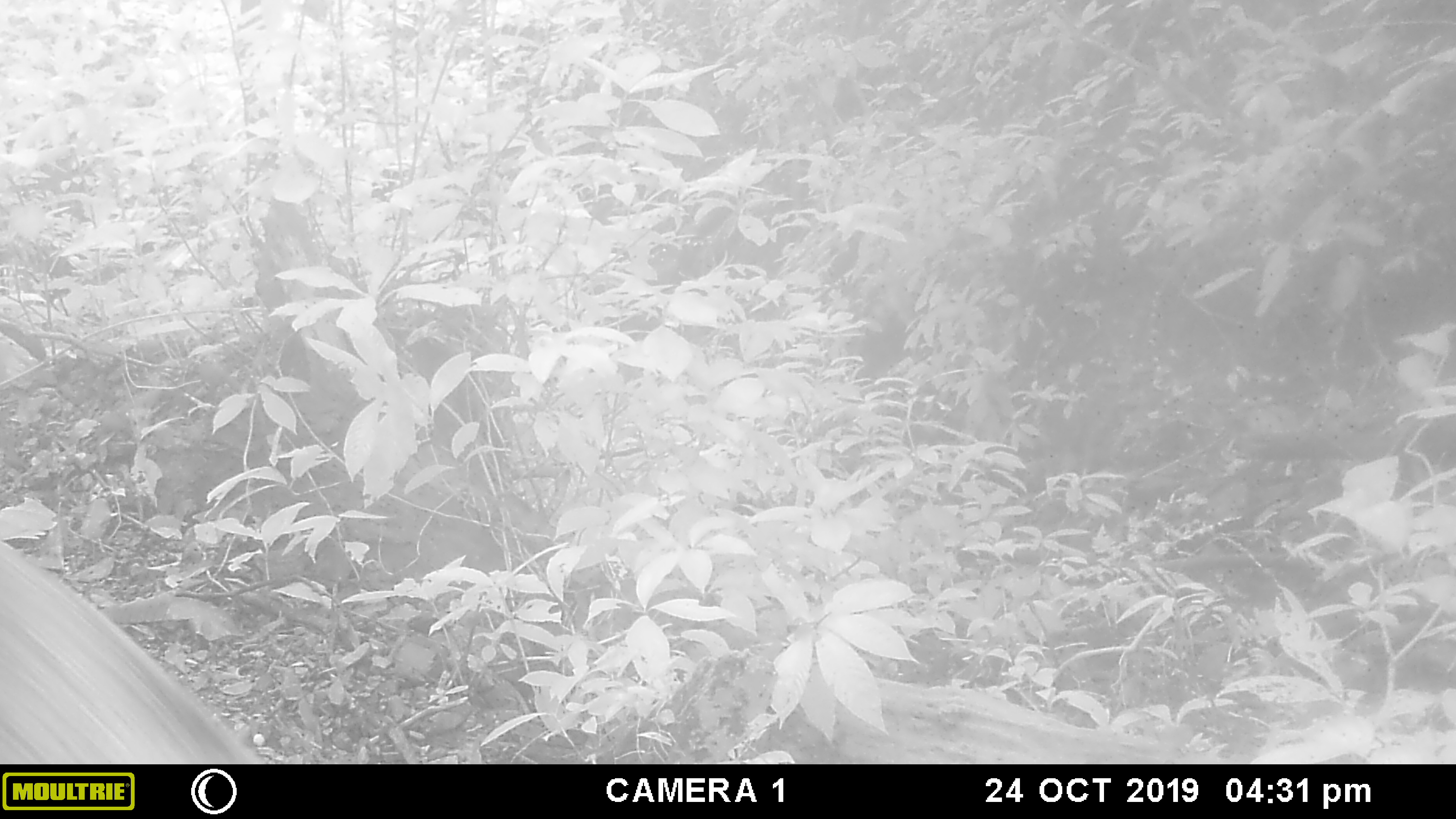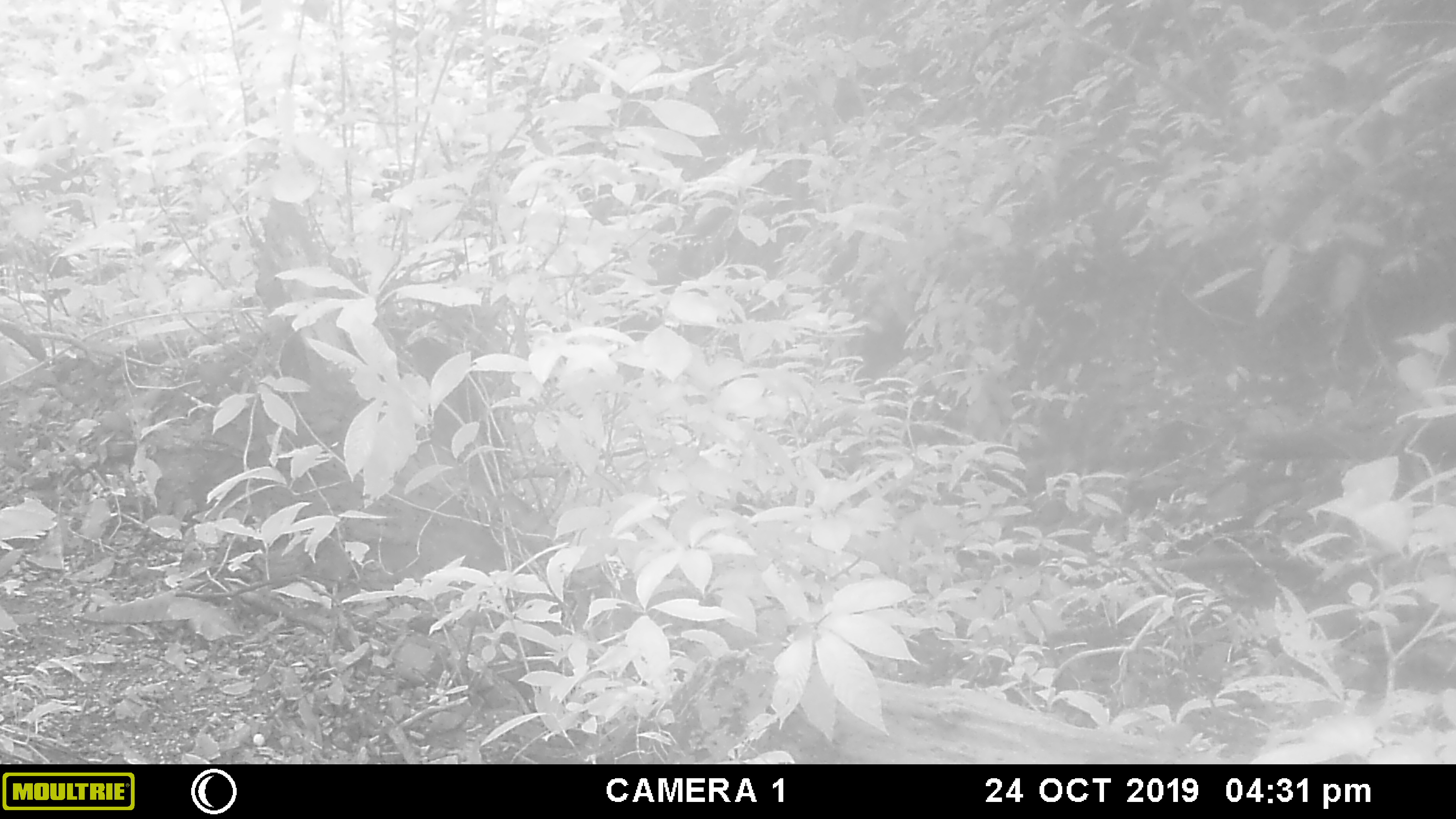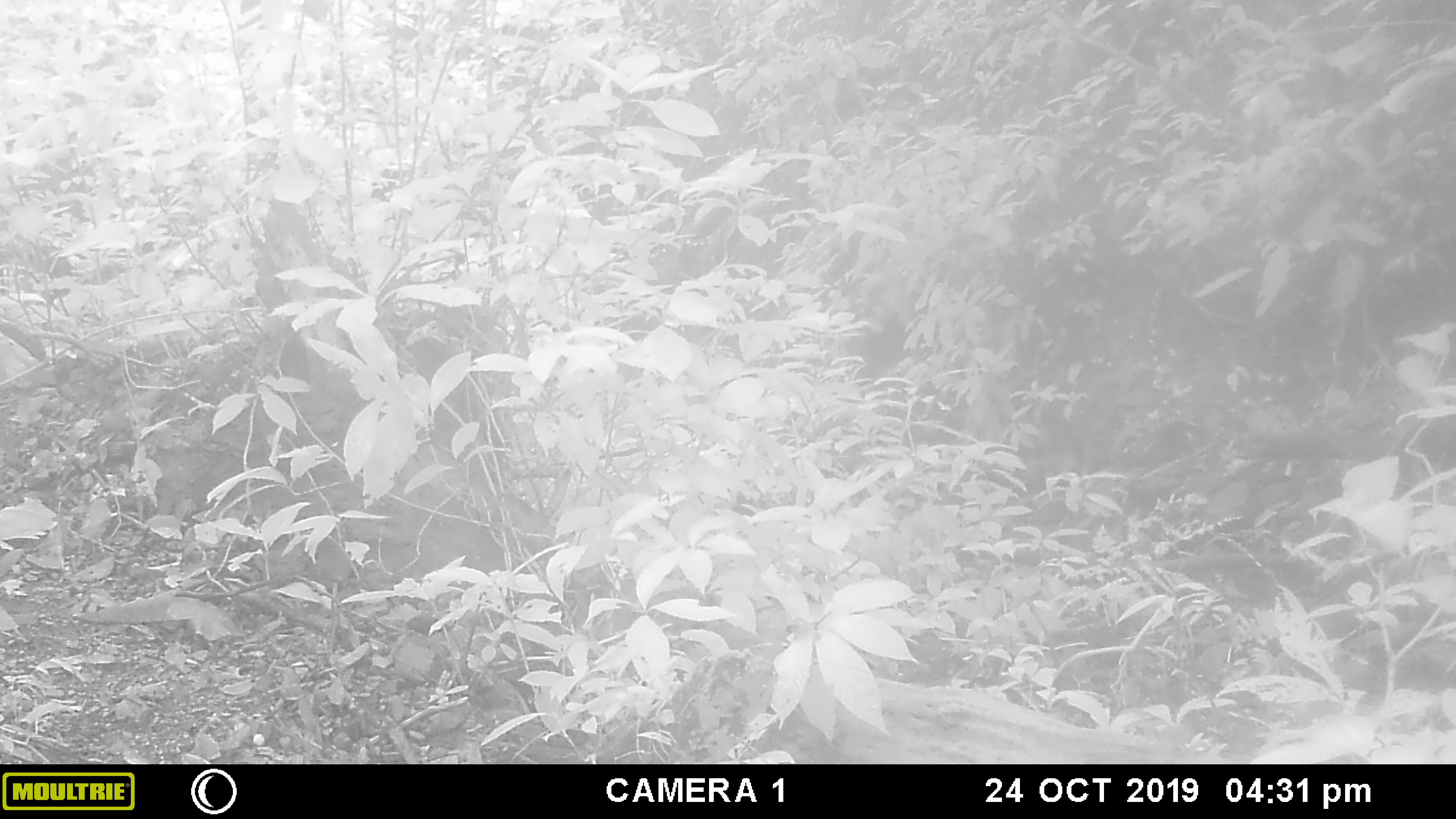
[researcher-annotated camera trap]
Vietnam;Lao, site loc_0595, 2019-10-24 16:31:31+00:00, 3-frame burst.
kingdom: Animalia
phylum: Chordata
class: Mammalia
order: Artiodactyla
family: Suidae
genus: Sus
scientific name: Sus scrofa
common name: eurasian wild pig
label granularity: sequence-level